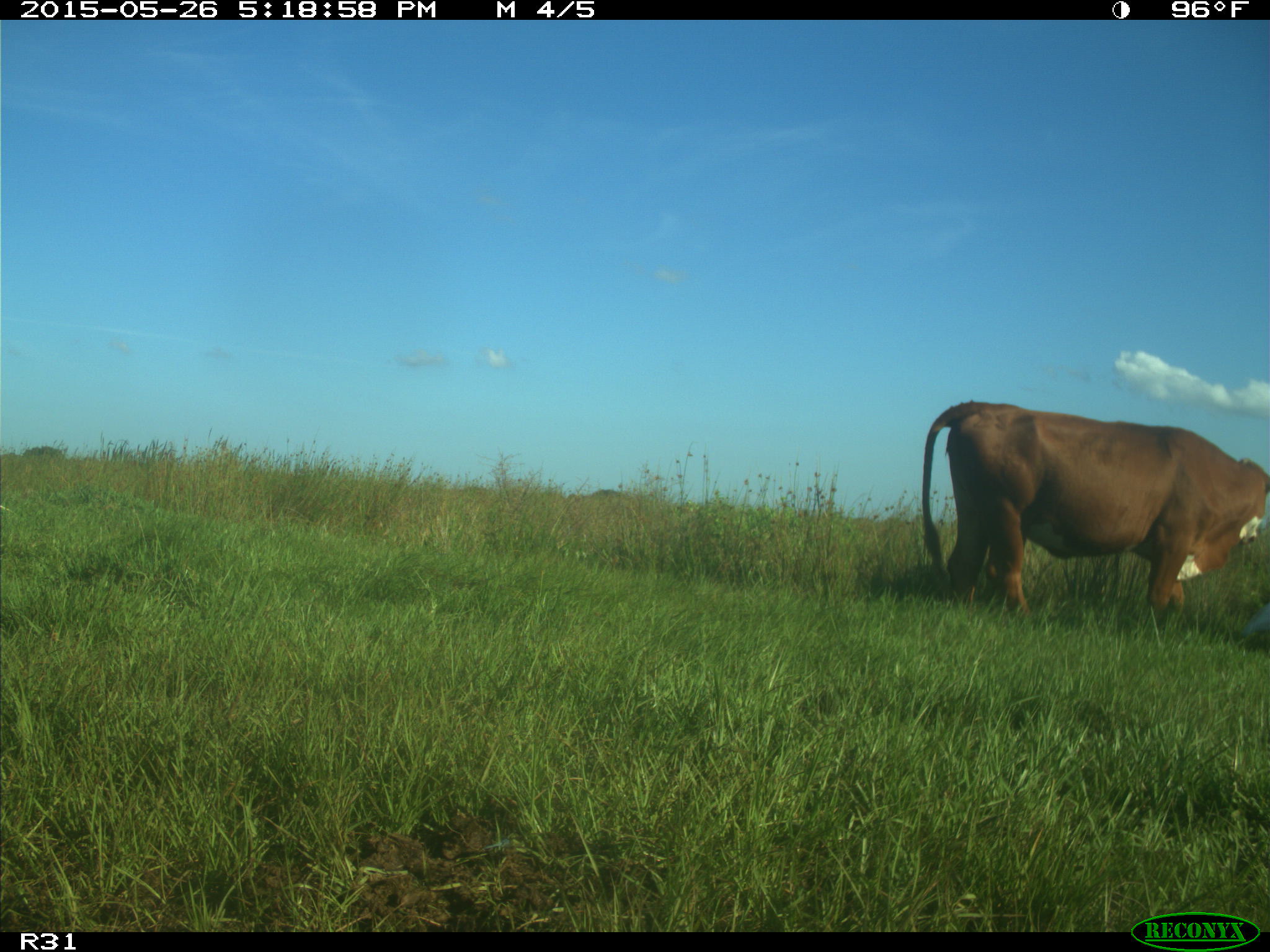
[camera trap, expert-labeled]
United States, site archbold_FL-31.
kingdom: Animalia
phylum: Chordata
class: Mammalia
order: Artiodactyla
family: Bovidae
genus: Bos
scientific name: Bos taurus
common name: domestic cow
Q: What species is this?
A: Bos taurus (domestic cow).